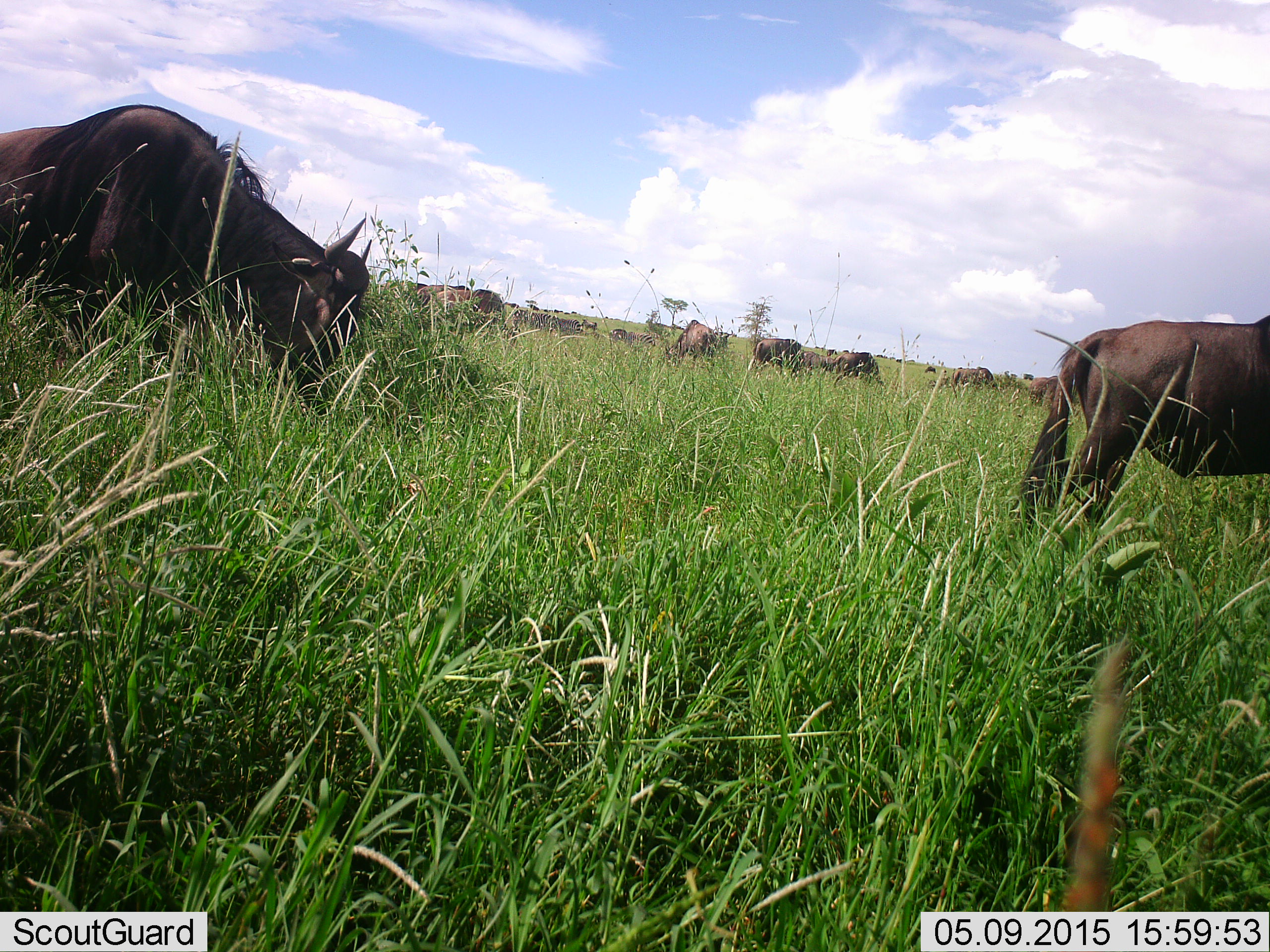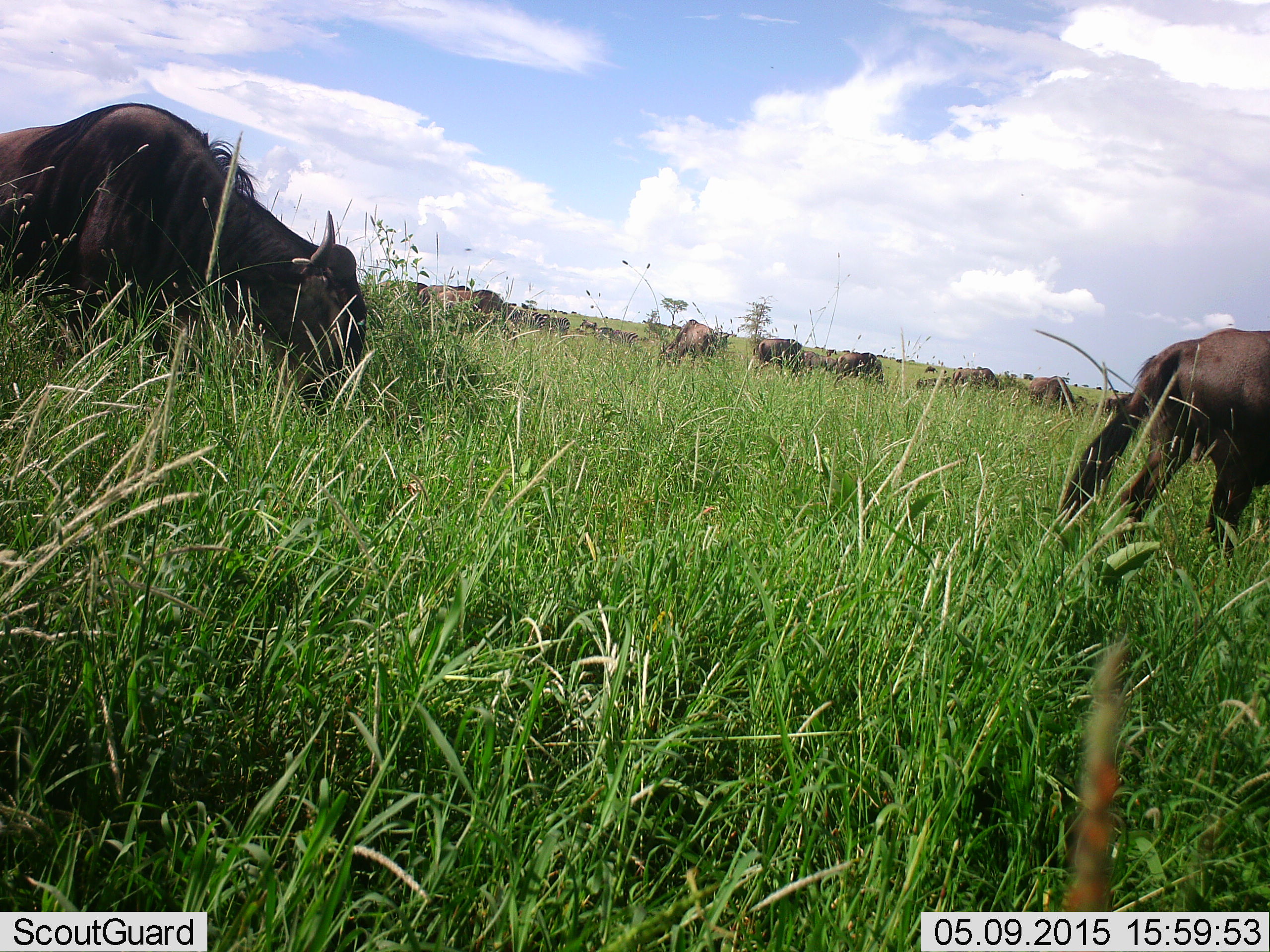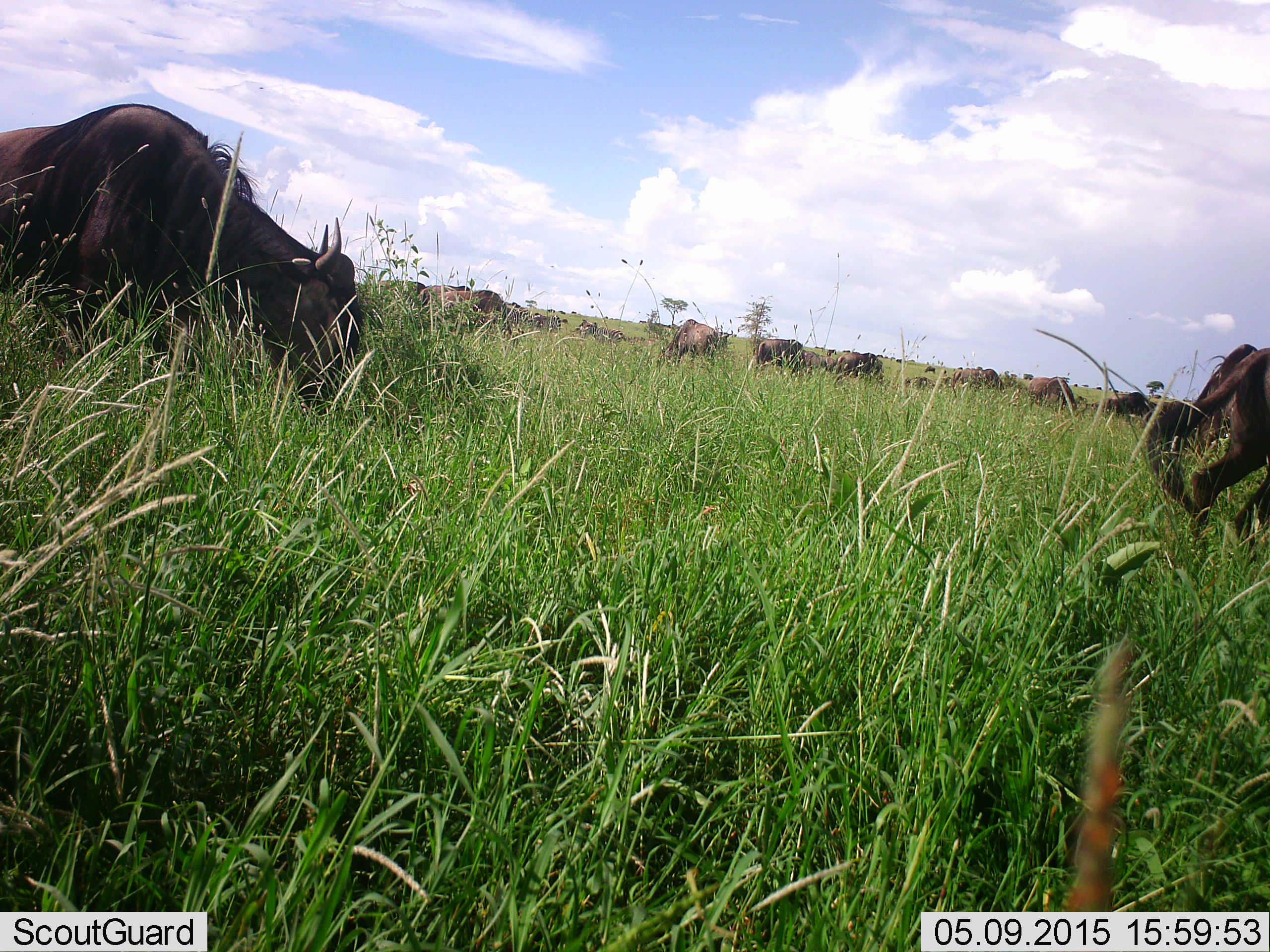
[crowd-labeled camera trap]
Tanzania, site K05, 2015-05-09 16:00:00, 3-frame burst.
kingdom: Animalia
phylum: Chordata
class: Mammalia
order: Artiodactyla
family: Bovidae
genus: Connochaetes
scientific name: Connochaetes taurinus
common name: blue wildebeest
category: wildebeest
Wildebeest (blue wildebeest) (Connochaetes taurinus), count 11-50. Behavior (volunteer vote fractions): standing 30%, resting 10%, moving 80%, interacting 0%. Young present (vote fraction): 0%. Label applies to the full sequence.